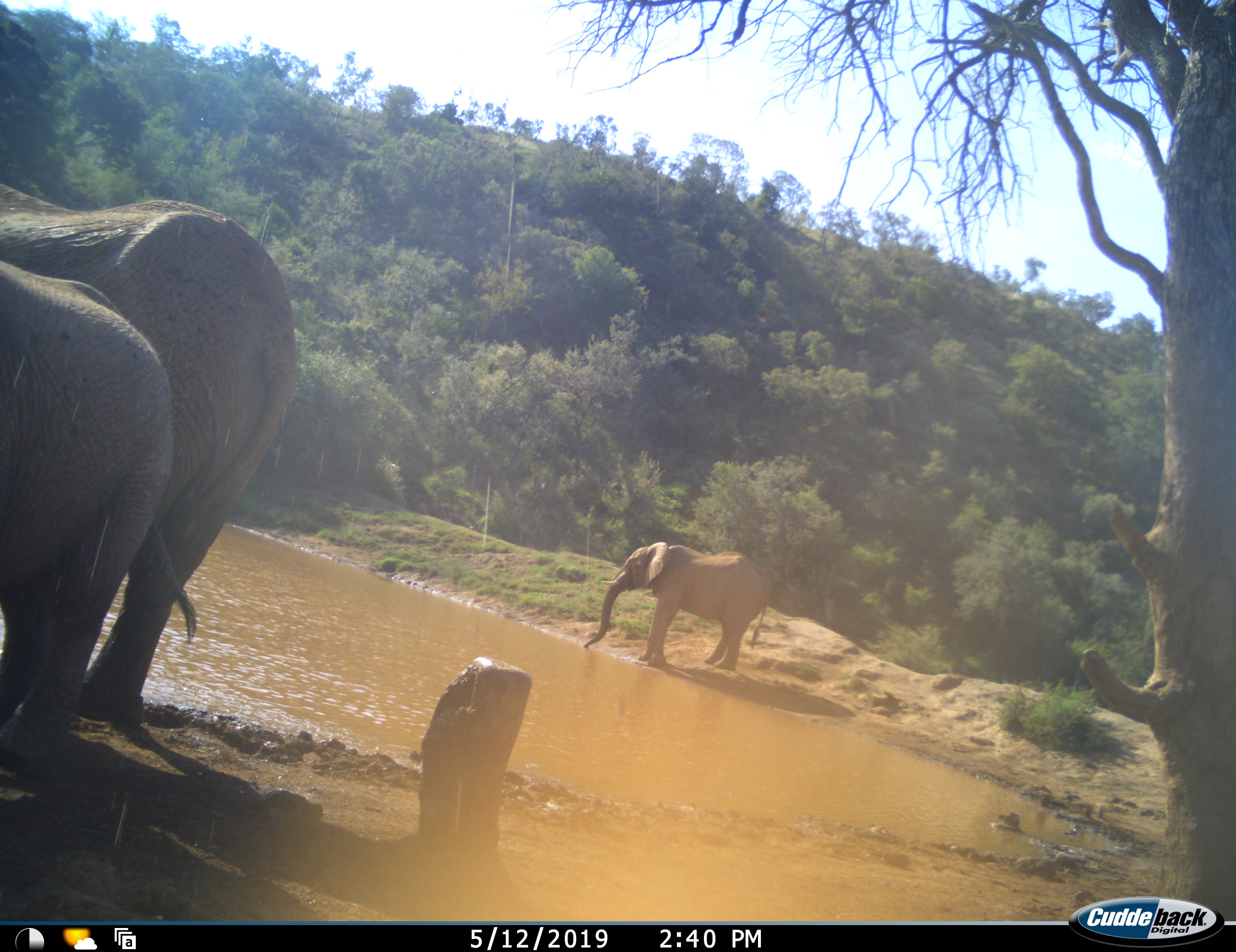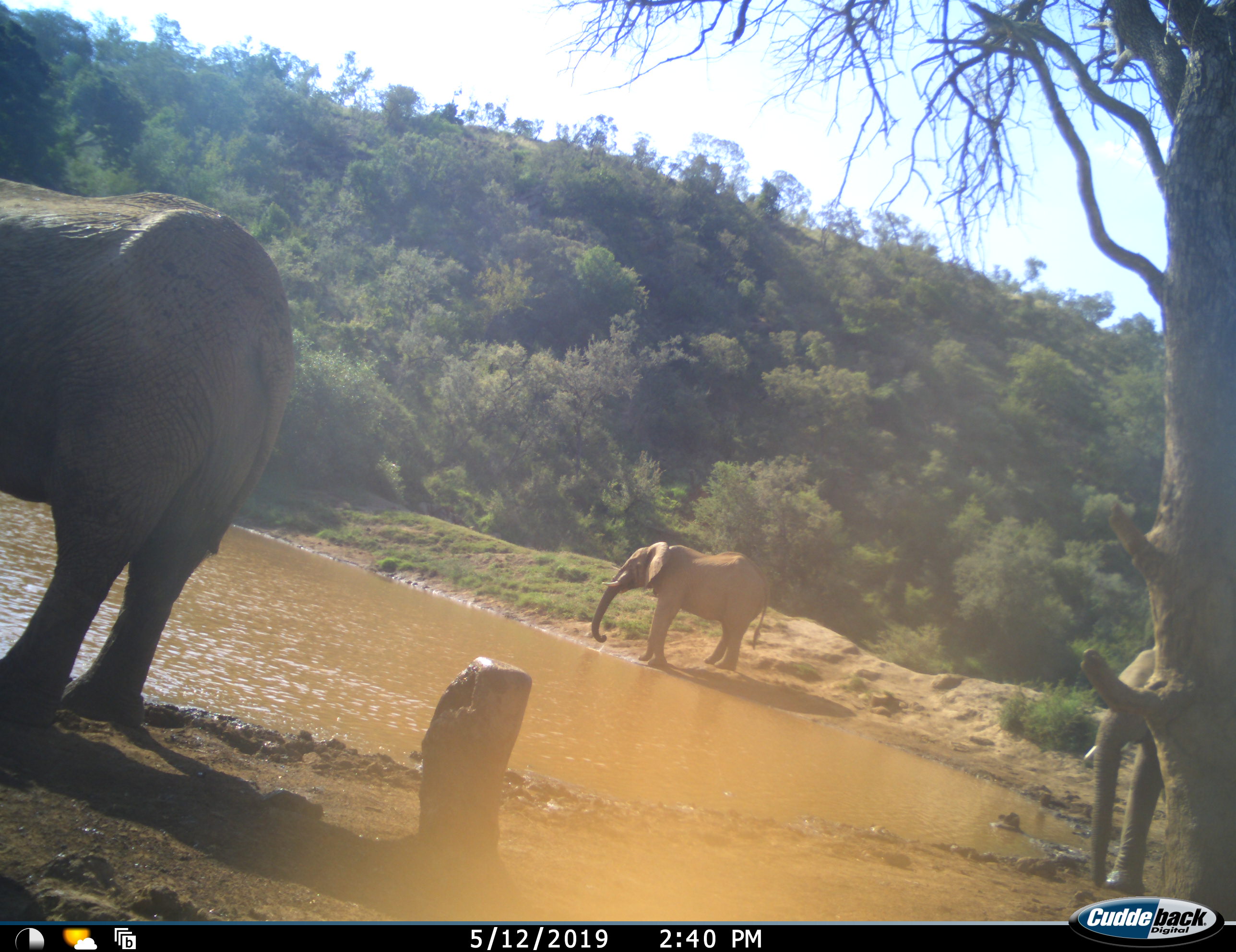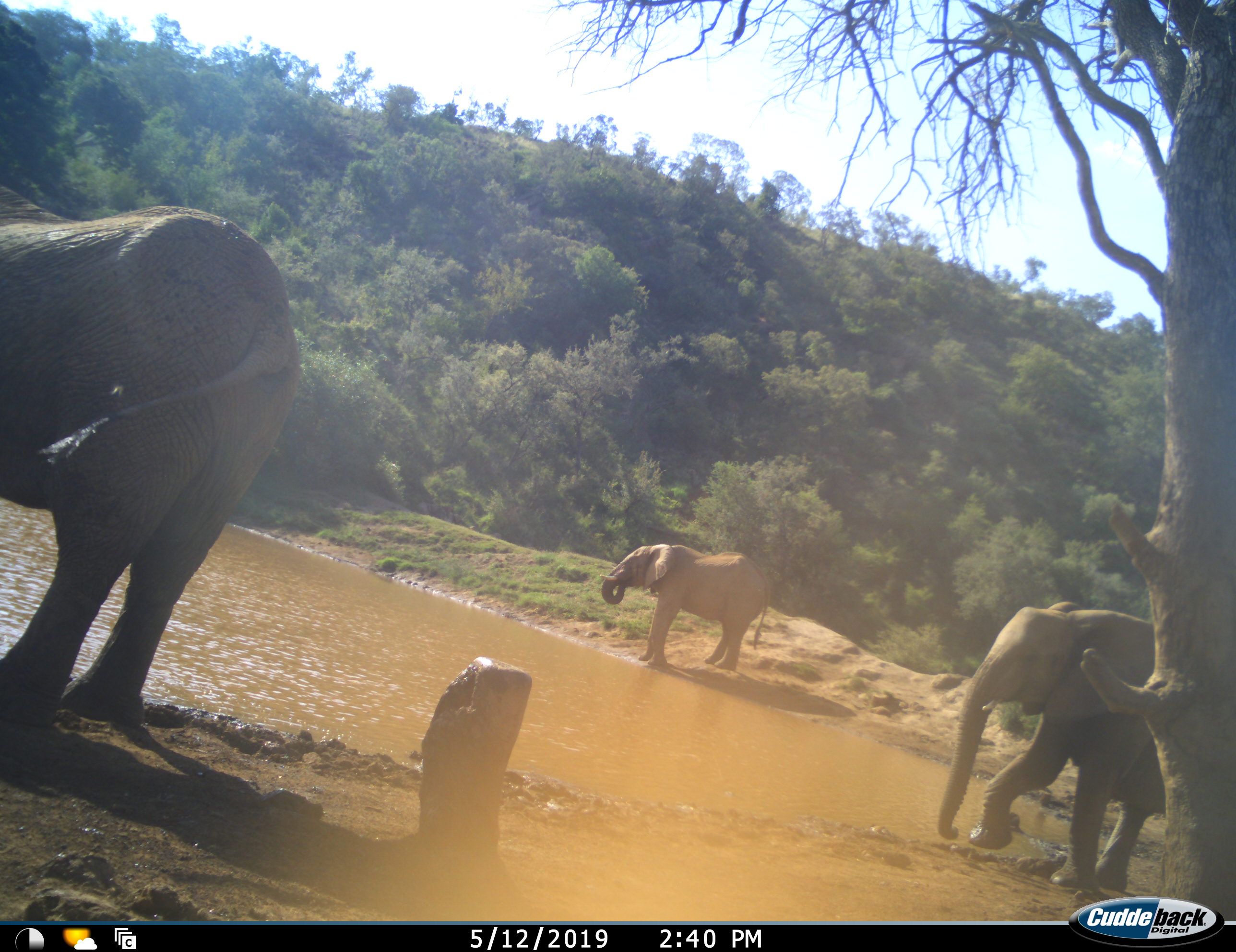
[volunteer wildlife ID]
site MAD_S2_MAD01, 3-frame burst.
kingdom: Animalia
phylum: Chordata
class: Mammalia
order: Proboscidea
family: Elephantidae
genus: Loxodonta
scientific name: Loxodonta africana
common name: african bush elephant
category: elephant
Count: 4.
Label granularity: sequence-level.